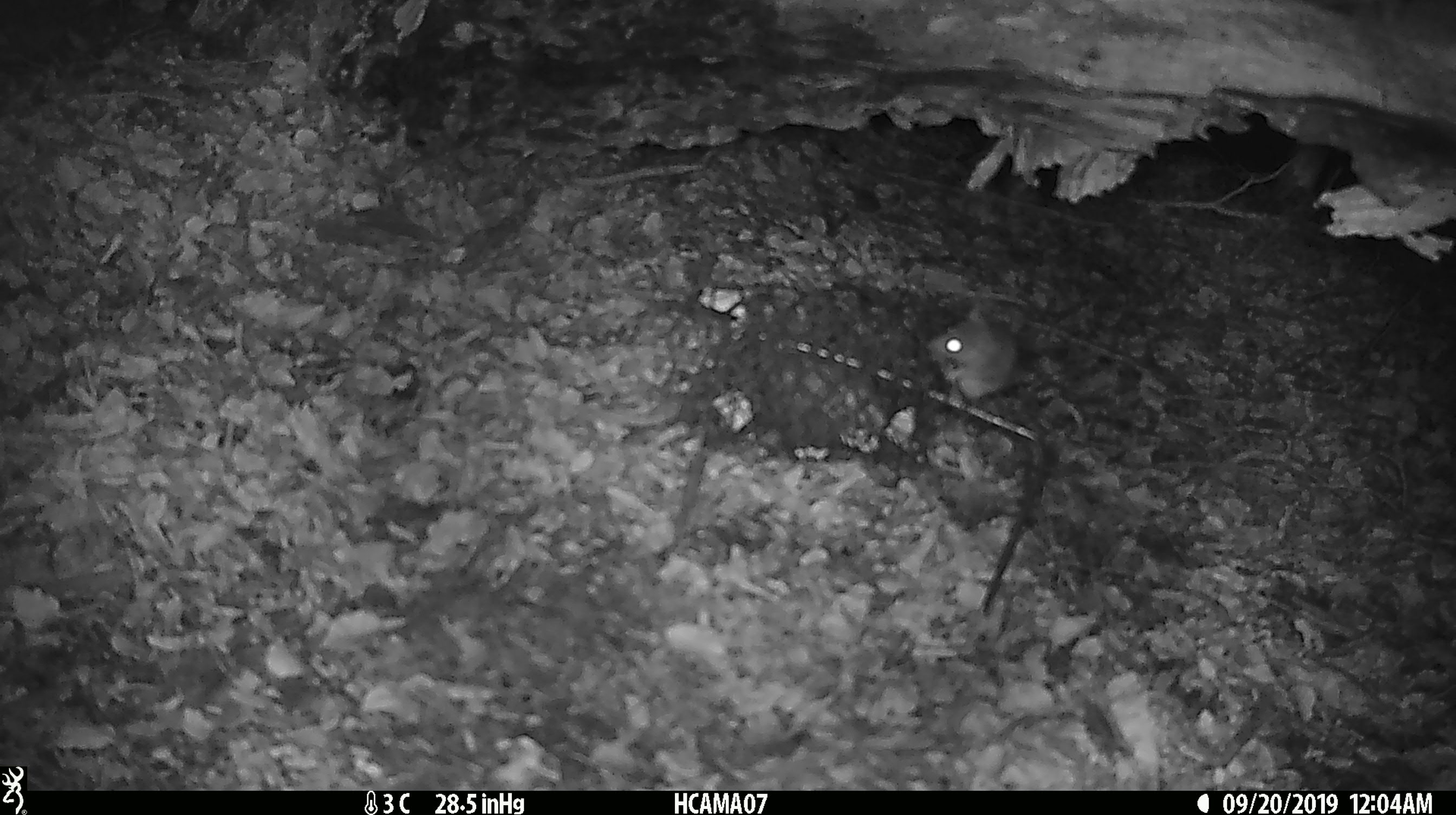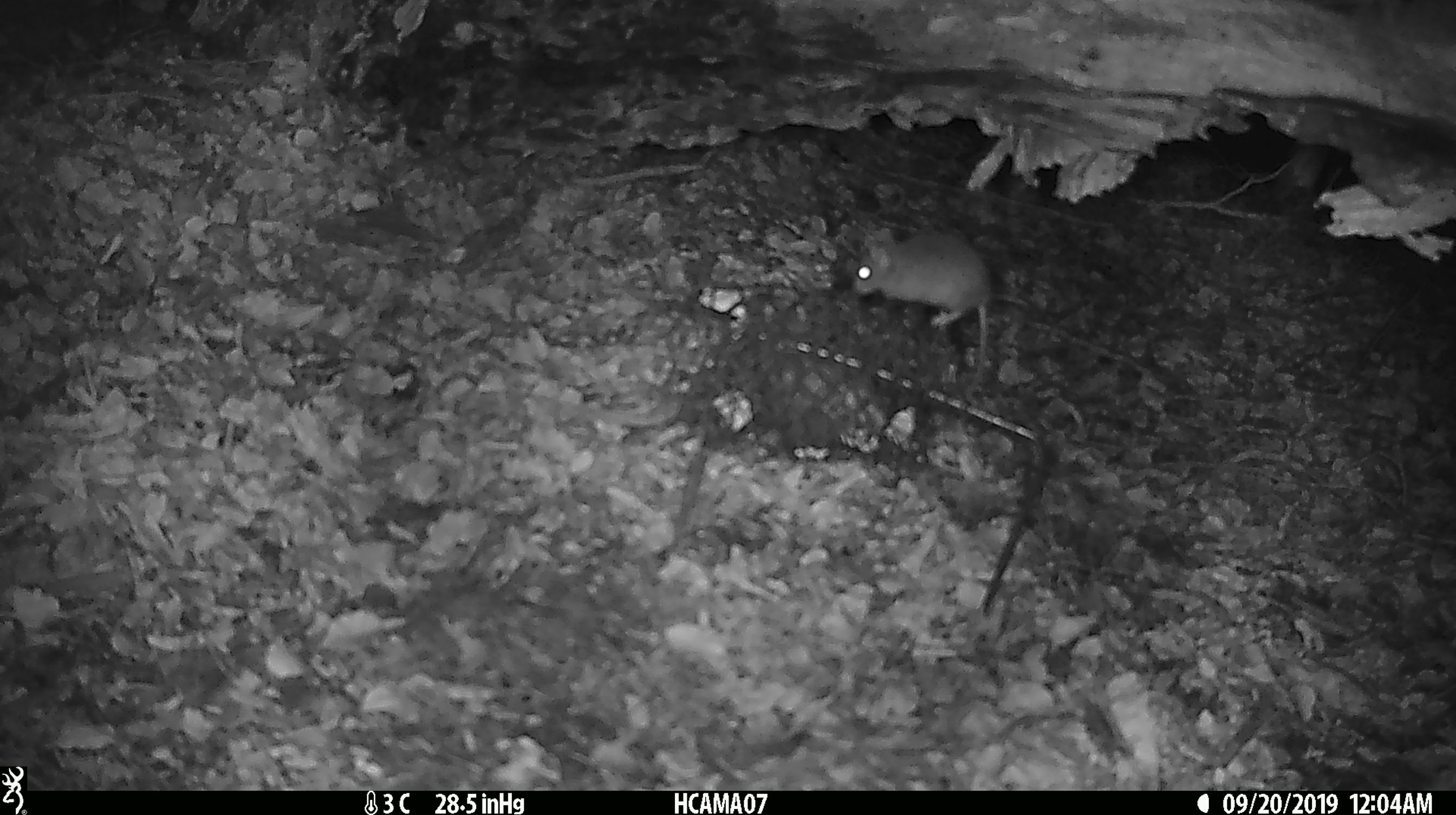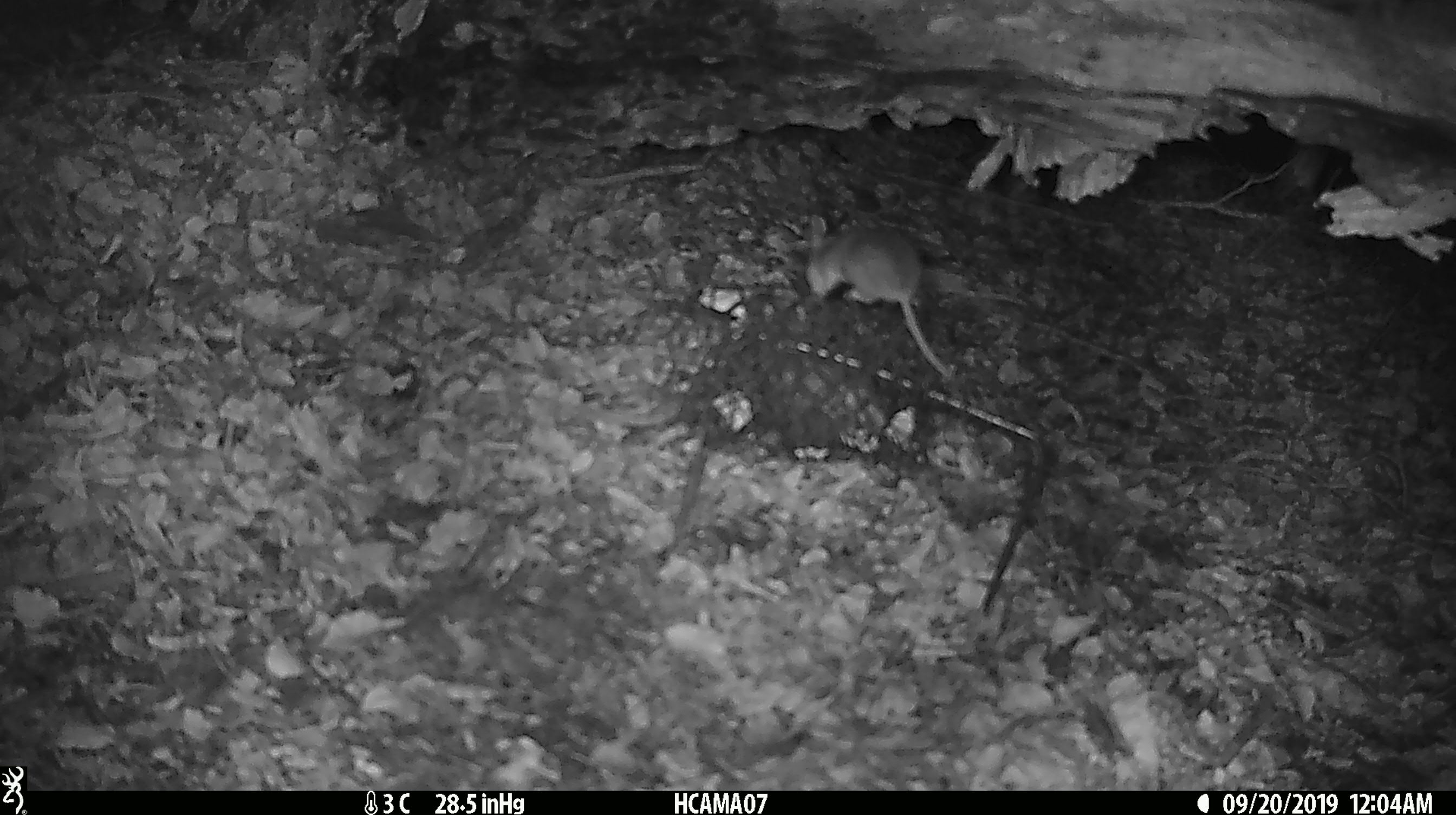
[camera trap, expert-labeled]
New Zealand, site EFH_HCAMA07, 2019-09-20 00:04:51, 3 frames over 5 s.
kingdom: Animalia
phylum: Chordata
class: Mammalia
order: Rodentia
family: Muridae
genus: Mus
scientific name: Mus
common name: mouse